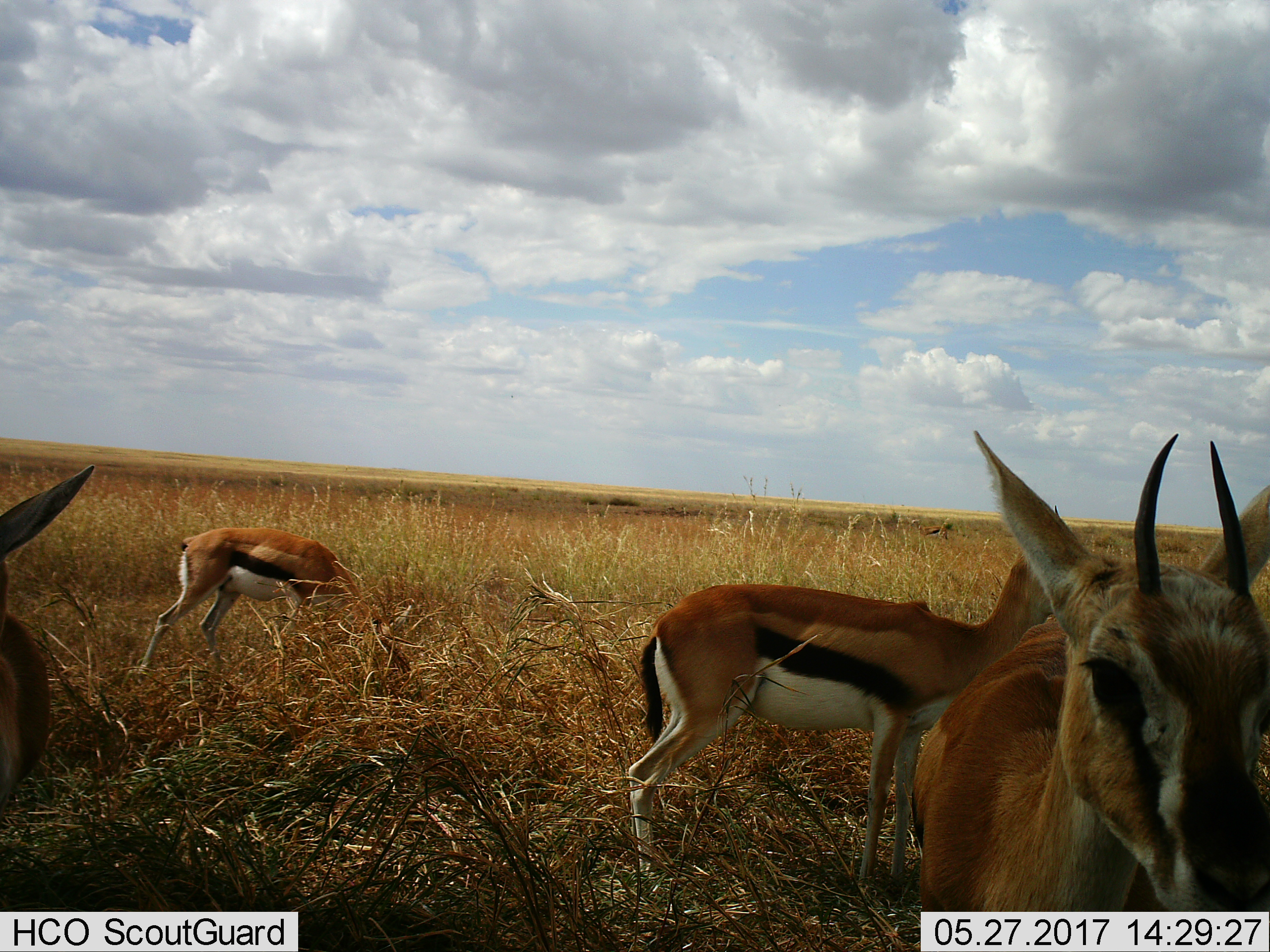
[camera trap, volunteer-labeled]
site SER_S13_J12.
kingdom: Animalia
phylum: Chordata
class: Mammalia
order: Artiodactyla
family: Bovidae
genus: Eudorcas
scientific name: Eudorcas thomsonii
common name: thomson's gazelle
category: gazellethomsons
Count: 4.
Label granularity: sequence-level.